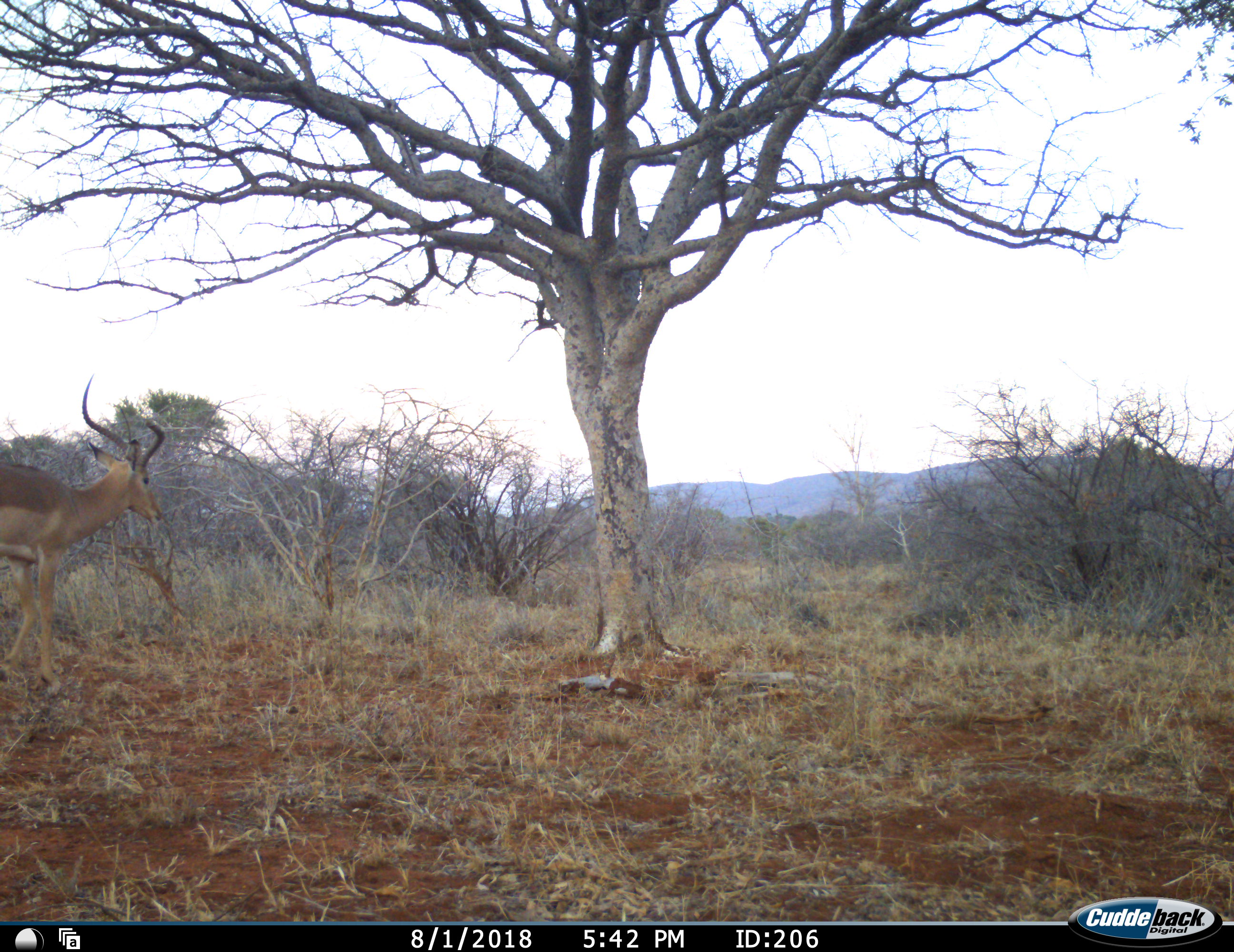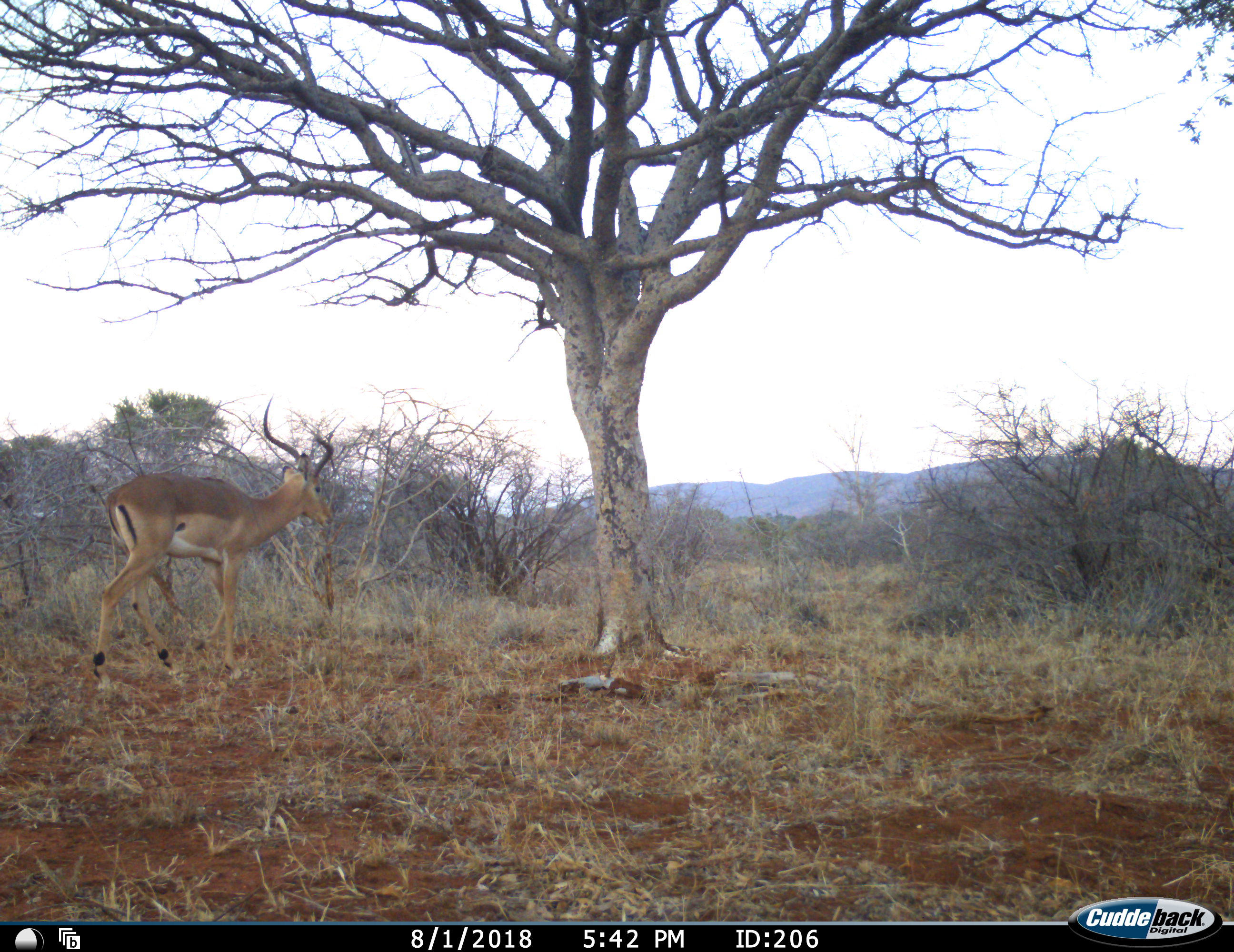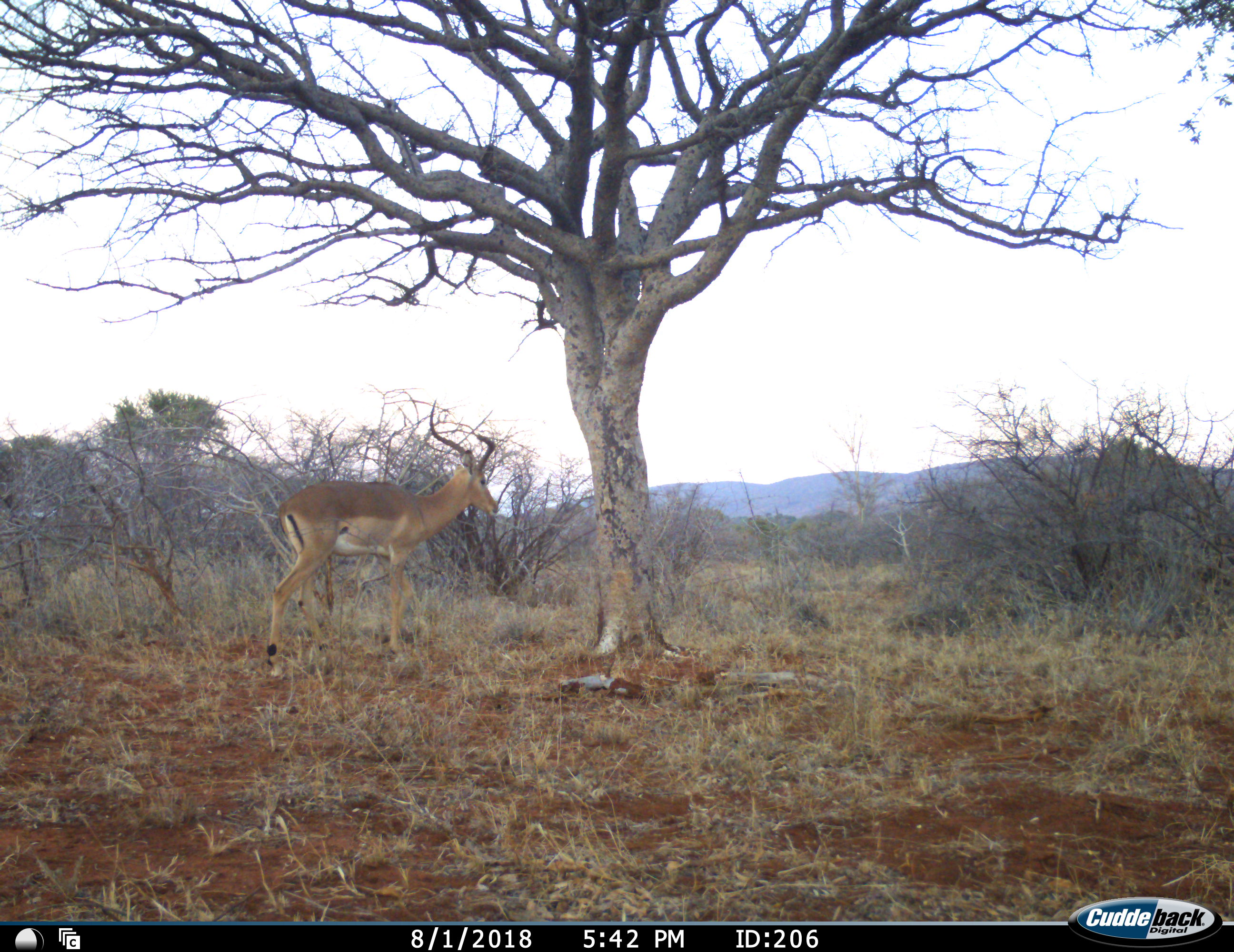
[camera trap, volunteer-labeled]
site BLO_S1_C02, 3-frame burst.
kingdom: Animalia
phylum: Chordata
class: Mammalia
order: Artiodactyla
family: Bovidae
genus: Aepyceros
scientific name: Aepyceros melampus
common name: impala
Impala (Aepyceros melampus), count 1. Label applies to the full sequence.